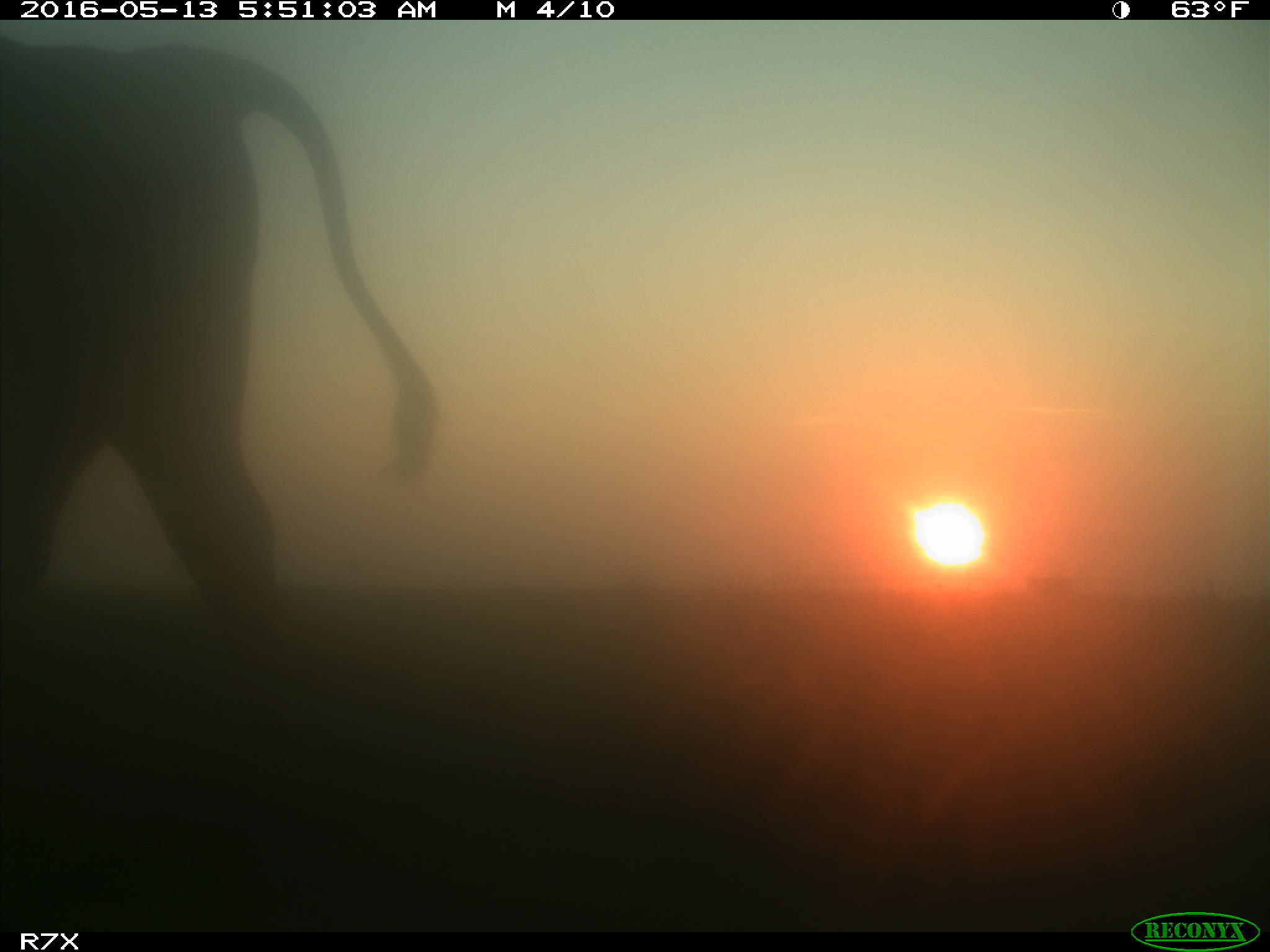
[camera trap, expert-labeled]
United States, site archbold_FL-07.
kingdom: Animalia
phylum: Chordata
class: Mammalia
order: Artiodactyla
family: Bovidae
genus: Bos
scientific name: Bos taurus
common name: domestic cow